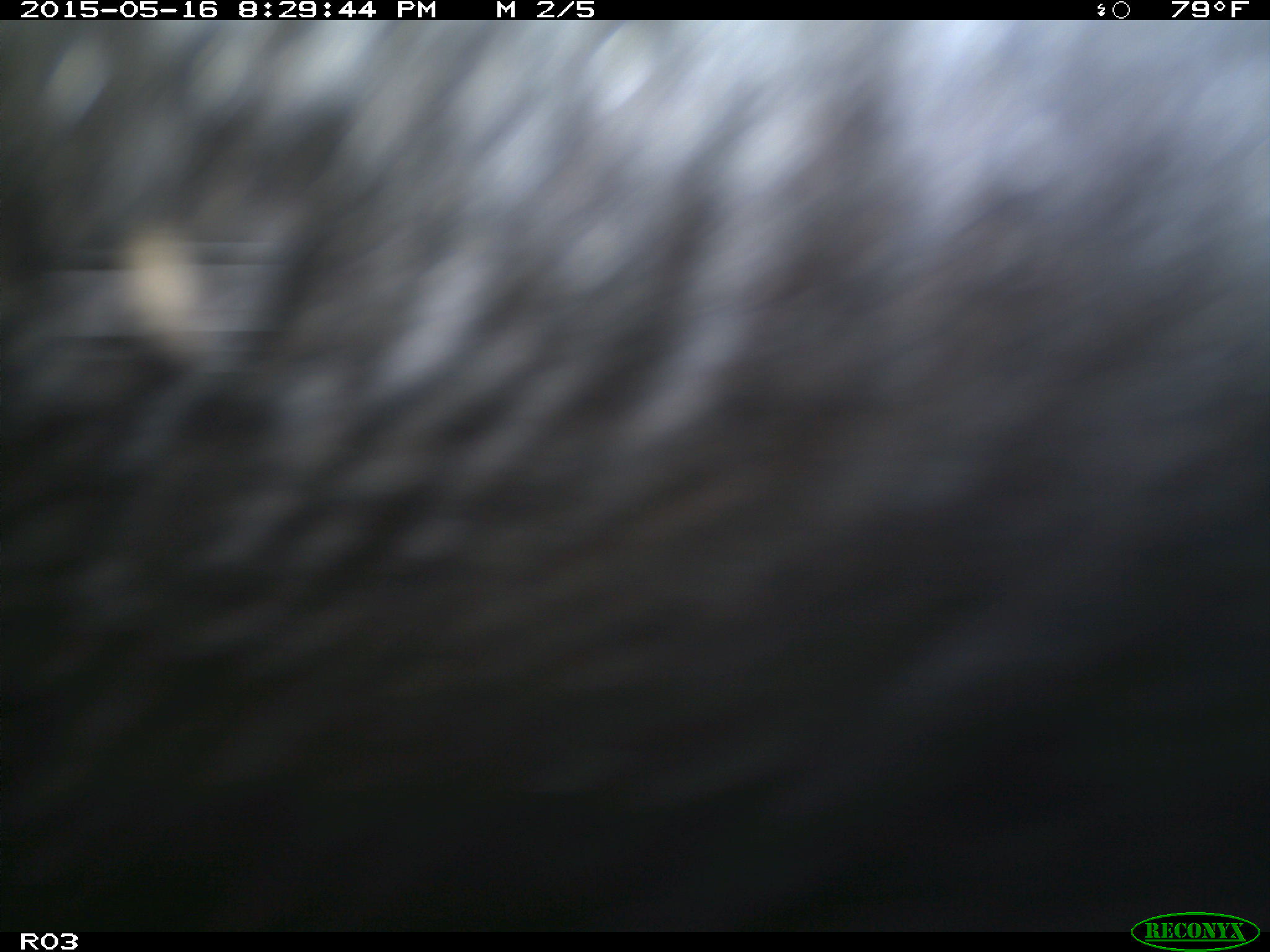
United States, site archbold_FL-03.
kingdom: Animalia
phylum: Chordata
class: Mammalia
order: Artiodactyla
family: Bovidae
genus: Bos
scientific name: Bos taurus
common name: domestic cow